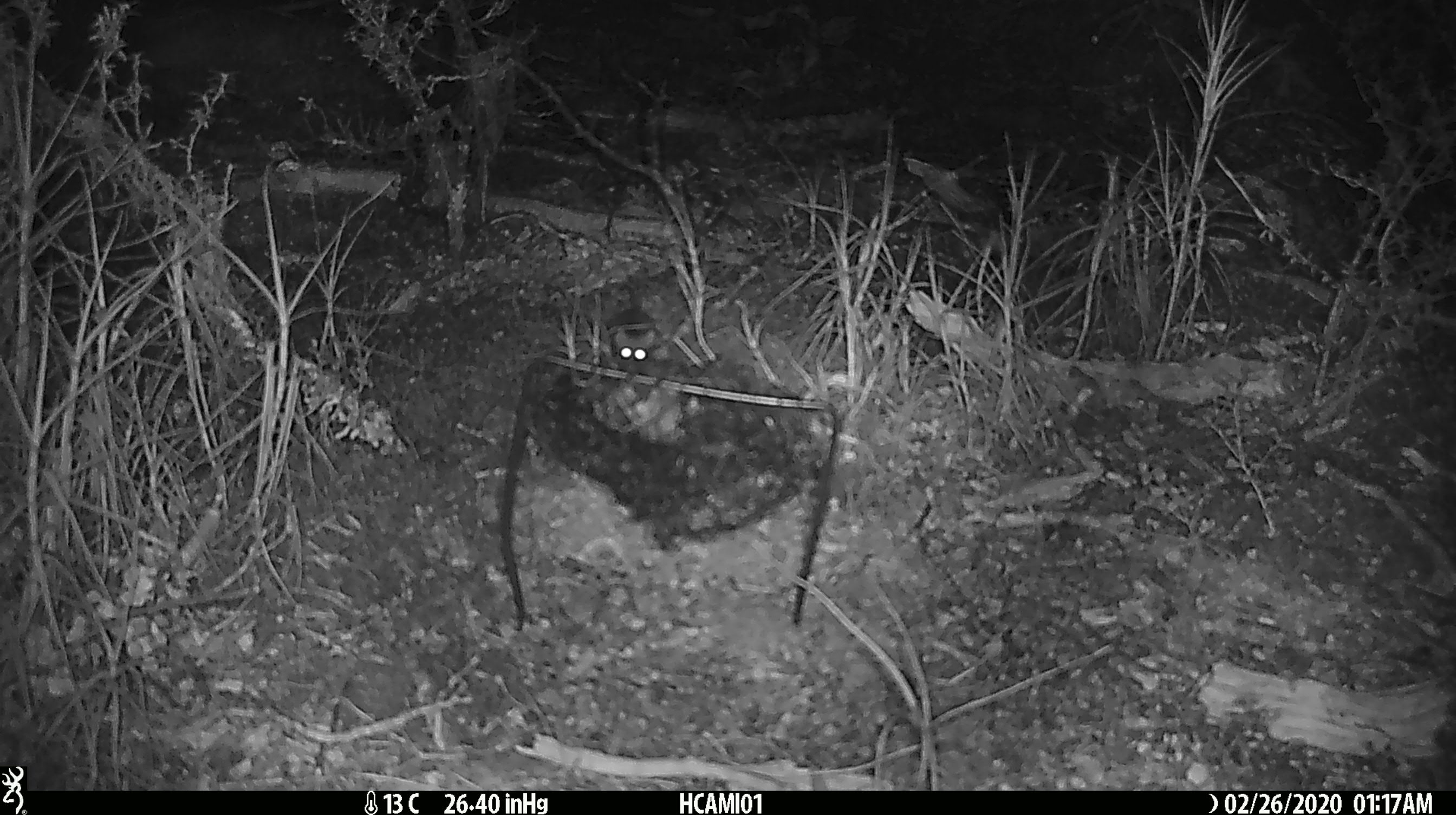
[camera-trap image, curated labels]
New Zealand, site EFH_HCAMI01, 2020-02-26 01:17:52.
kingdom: Animalia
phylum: Chordata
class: Mammalia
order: Rodentia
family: Muridae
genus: Mus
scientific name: Mus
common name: mouse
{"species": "mouse (Mus)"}